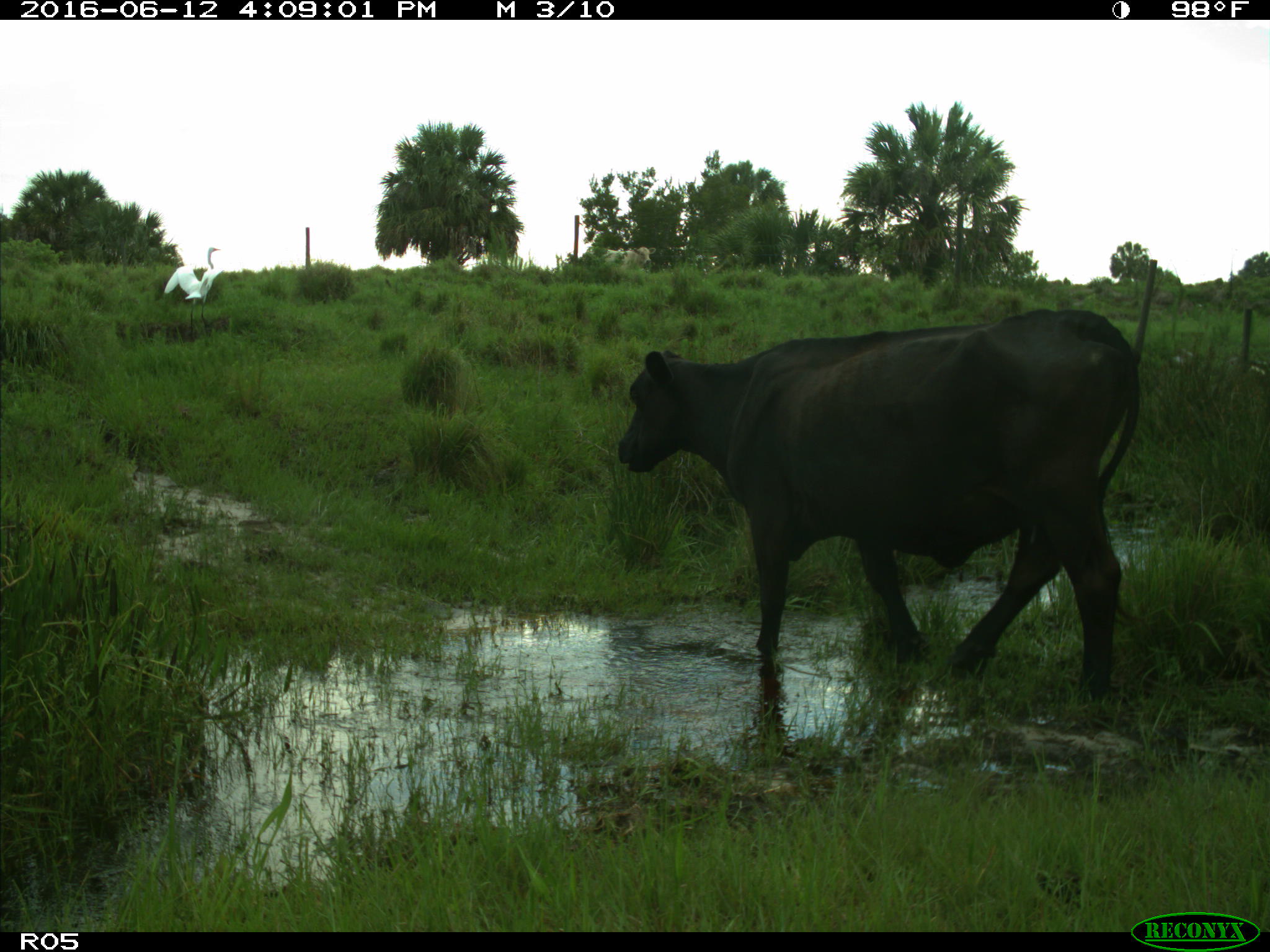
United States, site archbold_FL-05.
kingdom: Animalia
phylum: Chordata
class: Mammalia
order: Artiodactyla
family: Bovidae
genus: Bos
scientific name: Bos taurus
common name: domestic cow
Bos taurus (domestic cow).